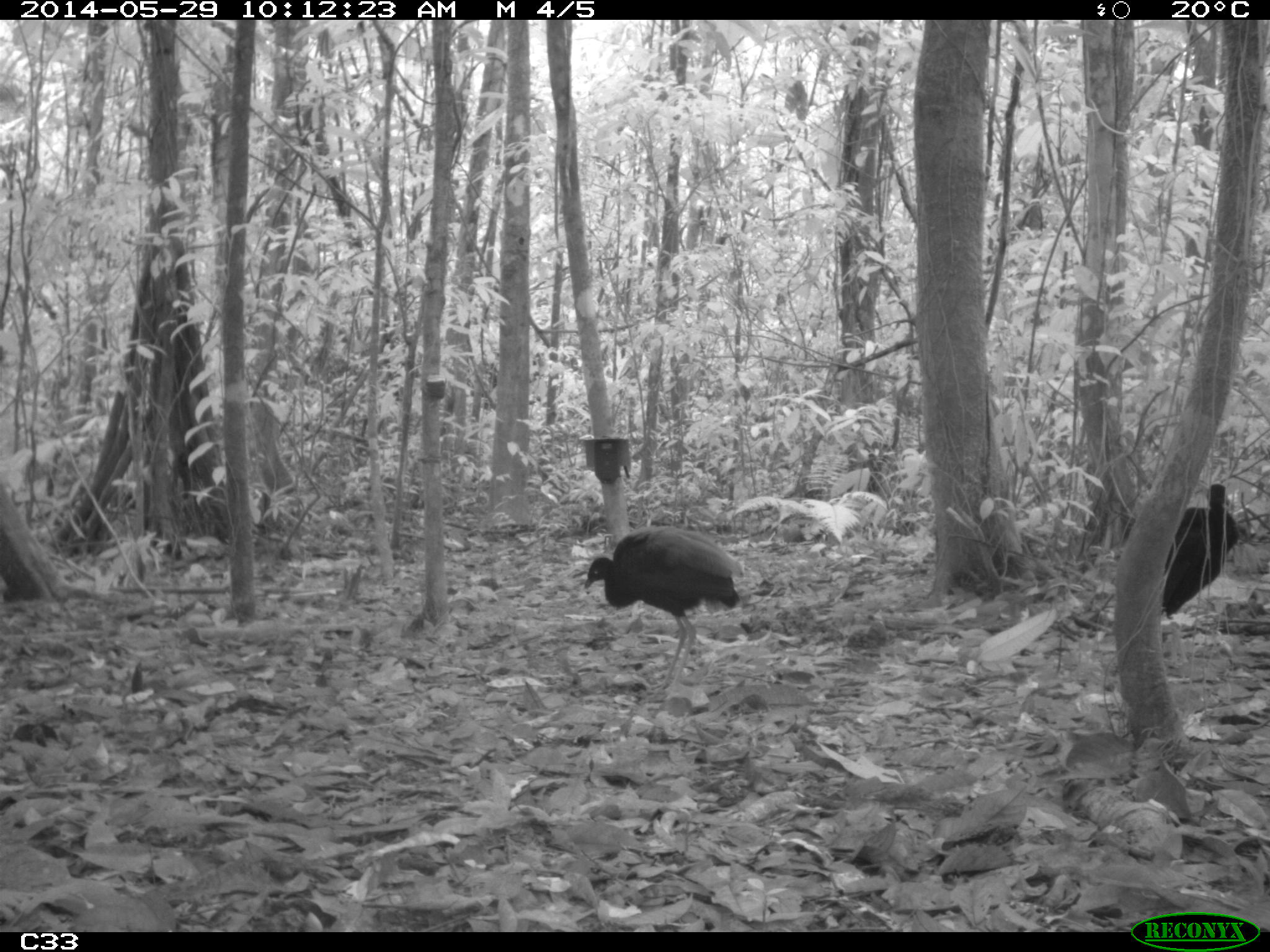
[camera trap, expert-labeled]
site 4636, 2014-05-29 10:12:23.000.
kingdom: Animalia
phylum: Chordata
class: Aves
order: Gruiformes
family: Psophiidae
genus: Psophia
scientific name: Psophia crepitans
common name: gray-winged trumpeter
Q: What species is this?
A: Psophia crepitans (gray-winged trumpeter).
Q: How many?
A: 5.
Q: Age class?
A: Adult.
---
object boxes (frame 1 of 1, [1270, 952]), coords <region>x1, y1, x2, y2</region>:
psophia crepitans: <region>581, 524, 745, 701</region>; <region>1160, 481, 1239, 663</region>